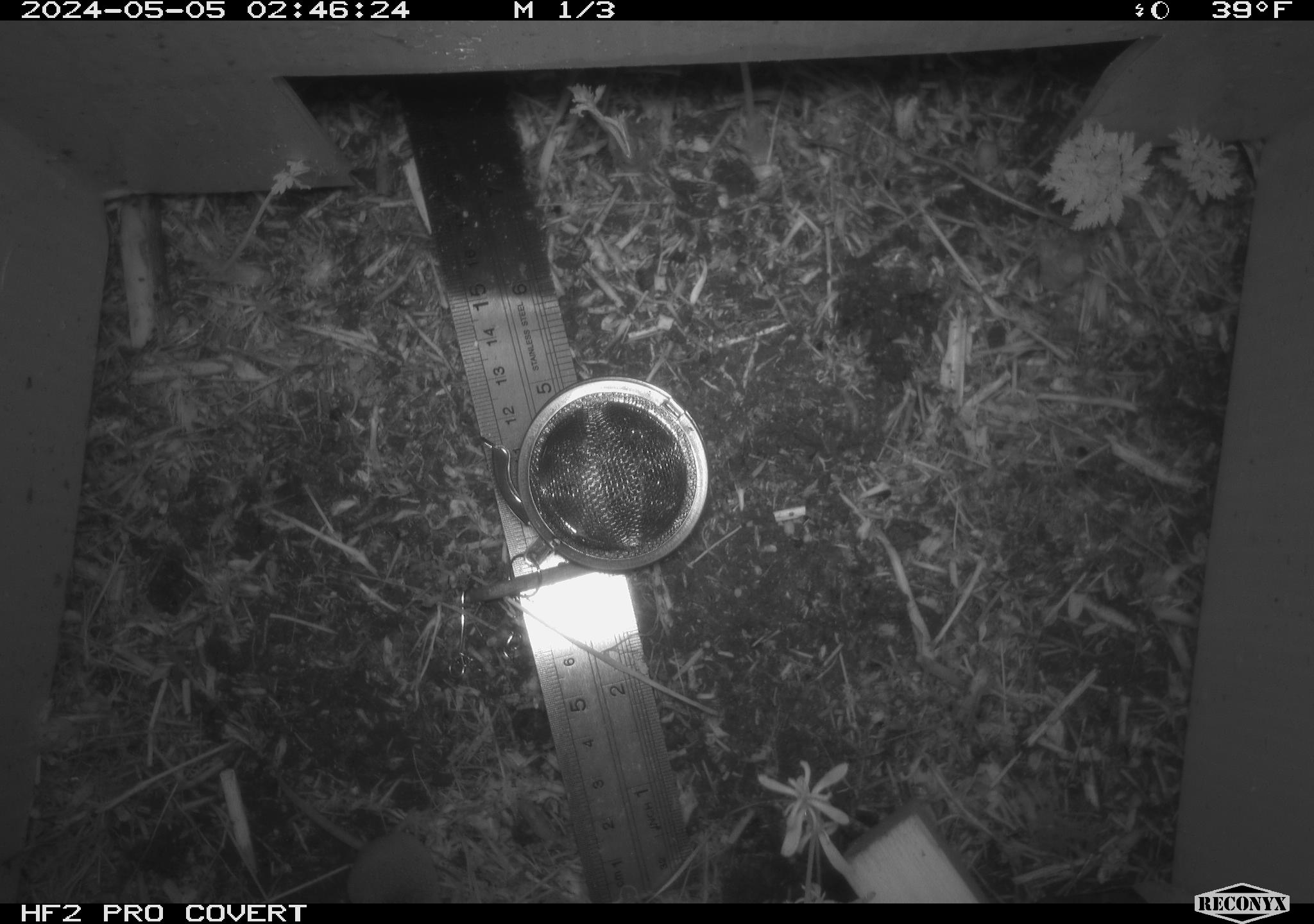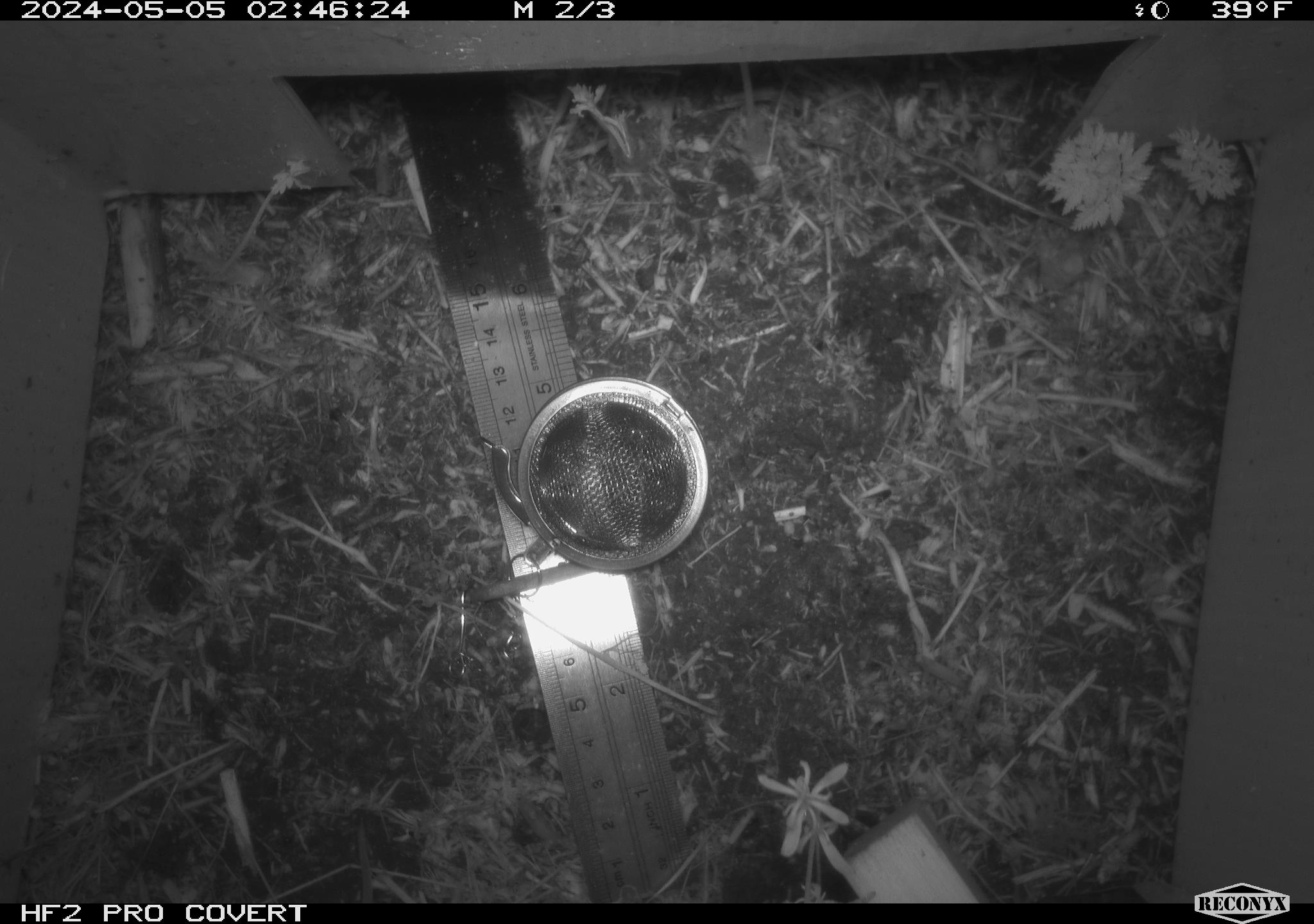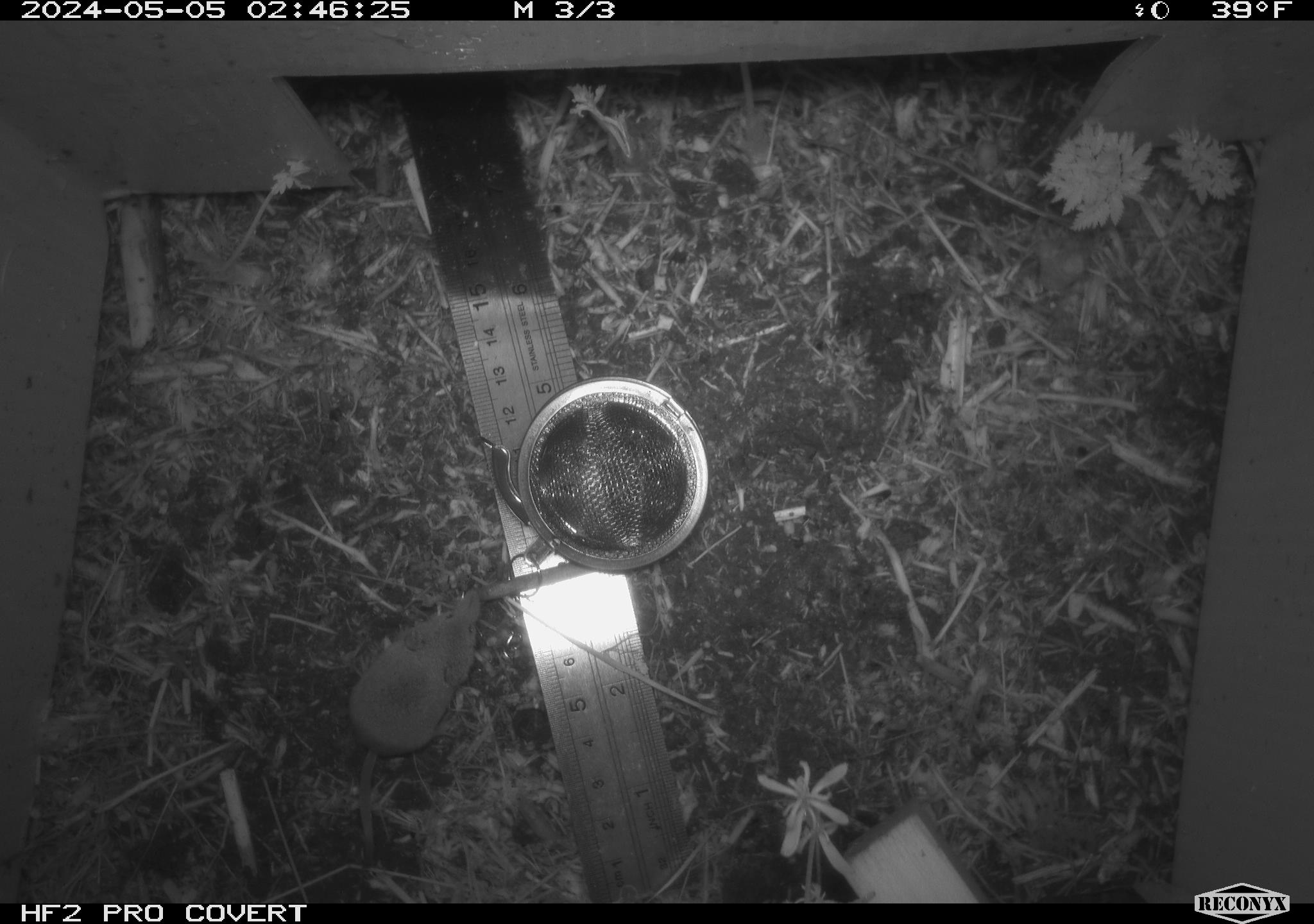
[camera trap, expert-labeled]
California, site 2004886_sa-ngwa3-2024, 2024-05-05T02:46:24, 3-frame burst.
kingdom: Animalia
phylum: Chordata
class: Mammalia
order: Eulipotyphla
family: Soricidae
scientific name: Soricidae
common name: shrews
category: soricidae family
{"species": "soricidae family (shrews) (Soricidae)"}